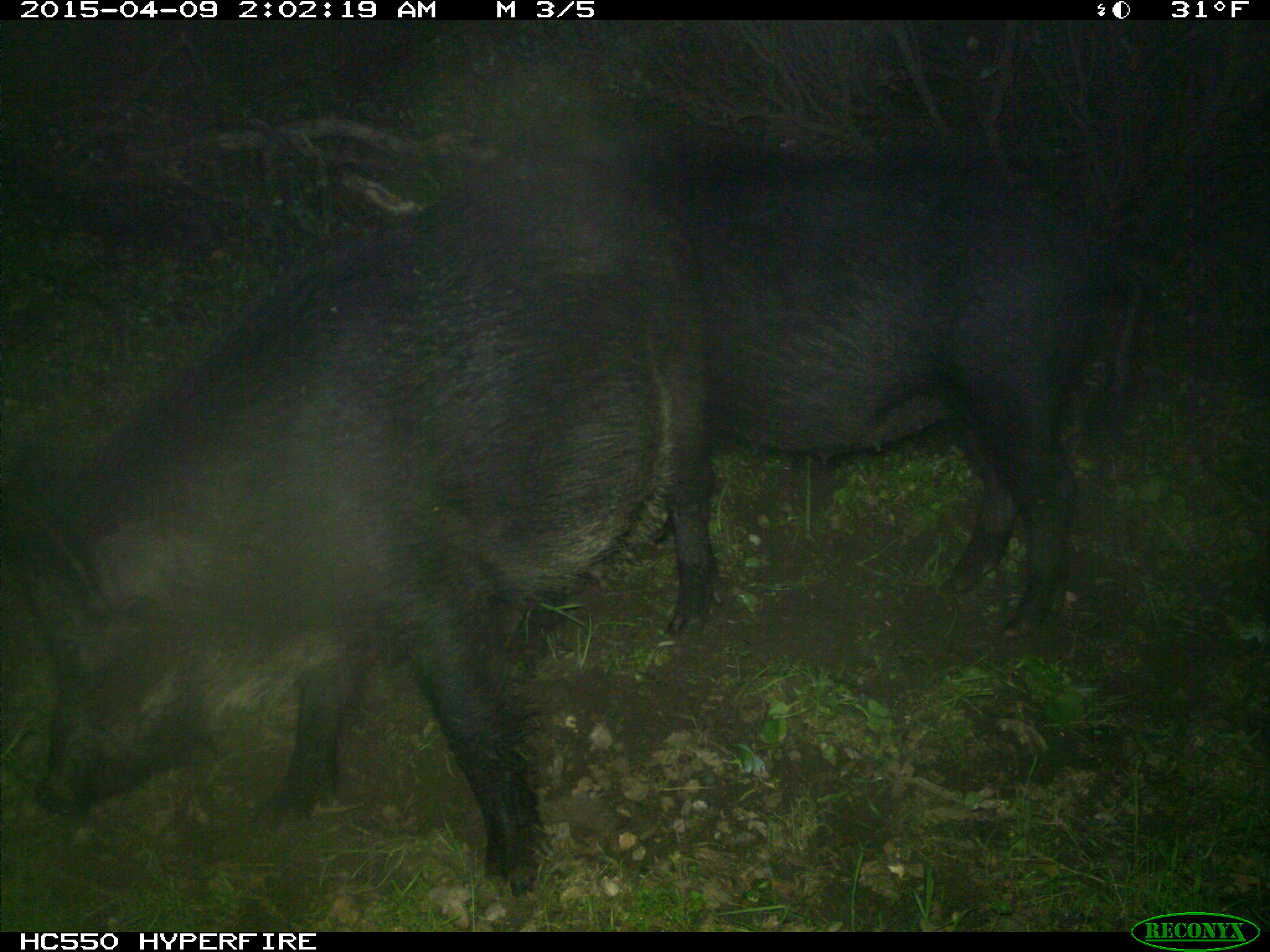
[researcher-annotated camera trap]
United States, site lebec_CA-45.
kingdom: Animalia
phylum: Chordata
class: Mammalia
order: Artiodactyla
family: Suidae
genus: Sus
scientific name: Sus scrofa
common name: wild boar